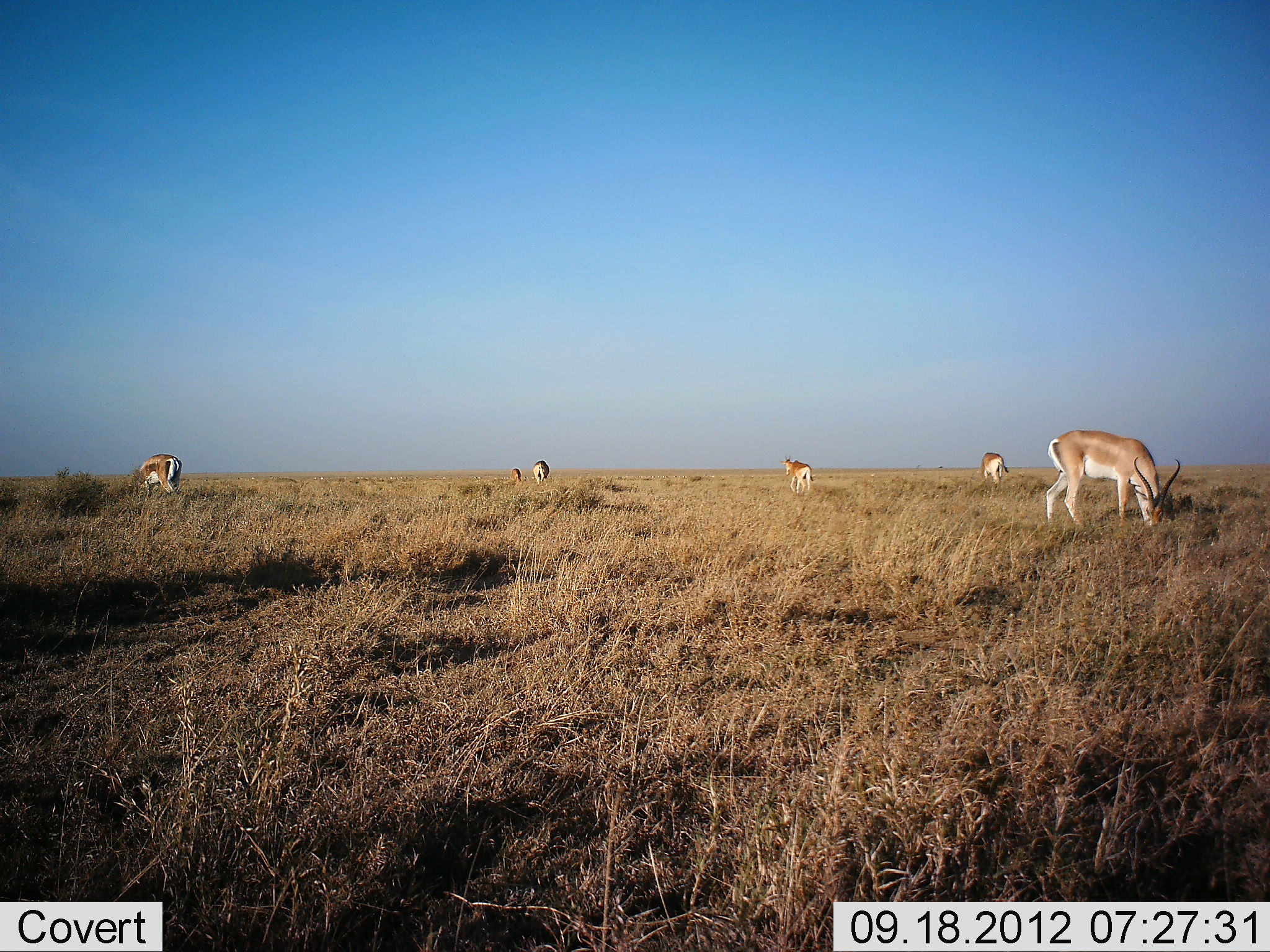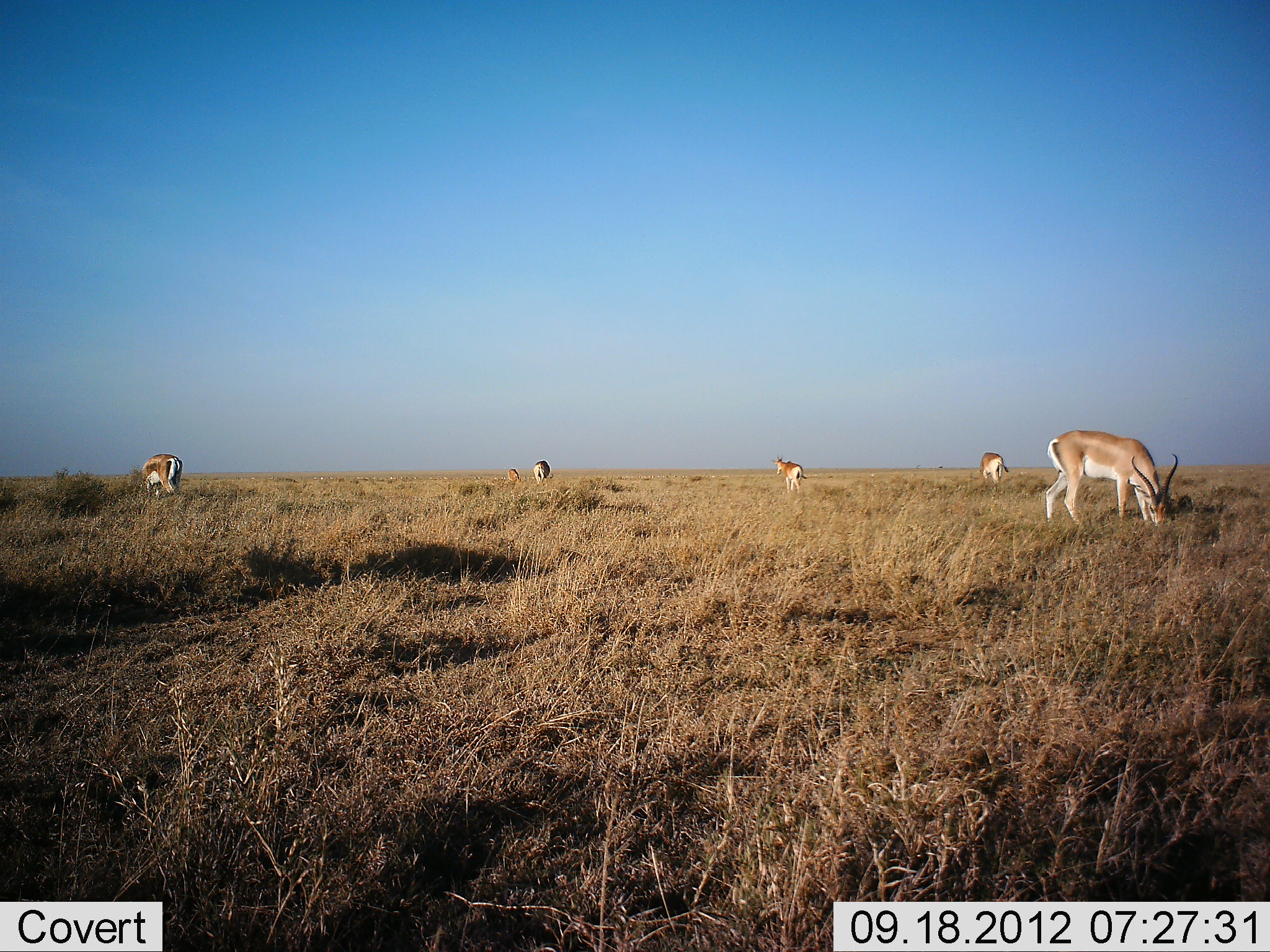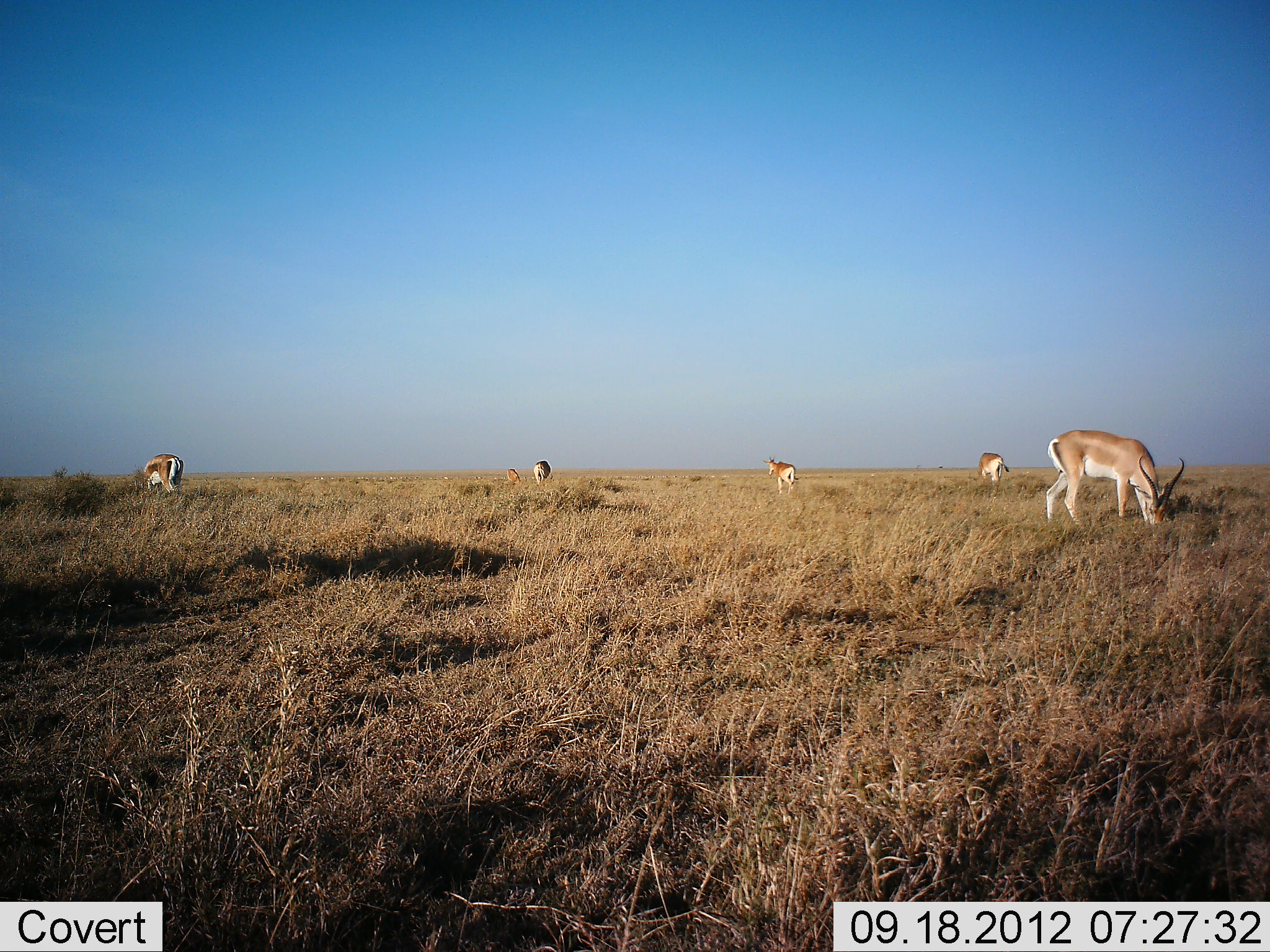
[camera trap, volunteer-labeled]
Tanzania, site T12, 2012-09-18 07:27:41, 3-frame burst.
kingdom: Animalia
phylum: Chordata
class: Mammalia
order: Artiodactyla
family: Bovidae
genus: Nanger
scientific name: Nanger granti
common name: grant's gazelle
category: gazellegrants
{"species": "gazellegrants (grant's gazelle) (Nanger granti)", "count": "6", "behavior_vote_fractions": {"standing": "55%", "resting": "0%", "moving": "36%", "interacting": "0%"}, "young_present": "0%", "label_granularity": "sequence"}